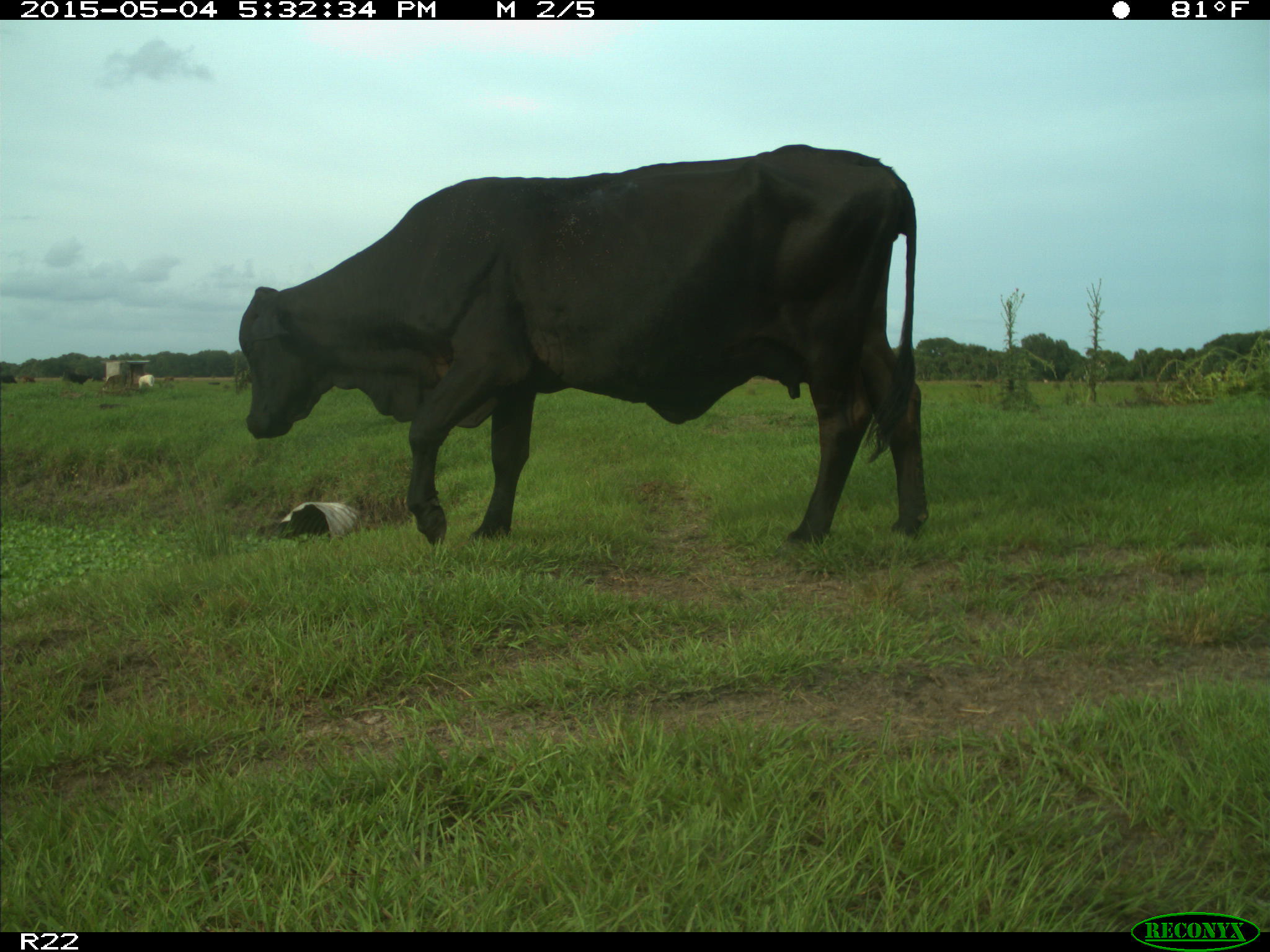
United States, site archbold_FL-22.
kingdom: Animalia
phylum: Chordata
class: Mammalia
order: Artiodactyla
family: Bovidae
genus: Bos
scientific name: Bos taurus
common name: domestic cow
Bos taurus (domestic cow).